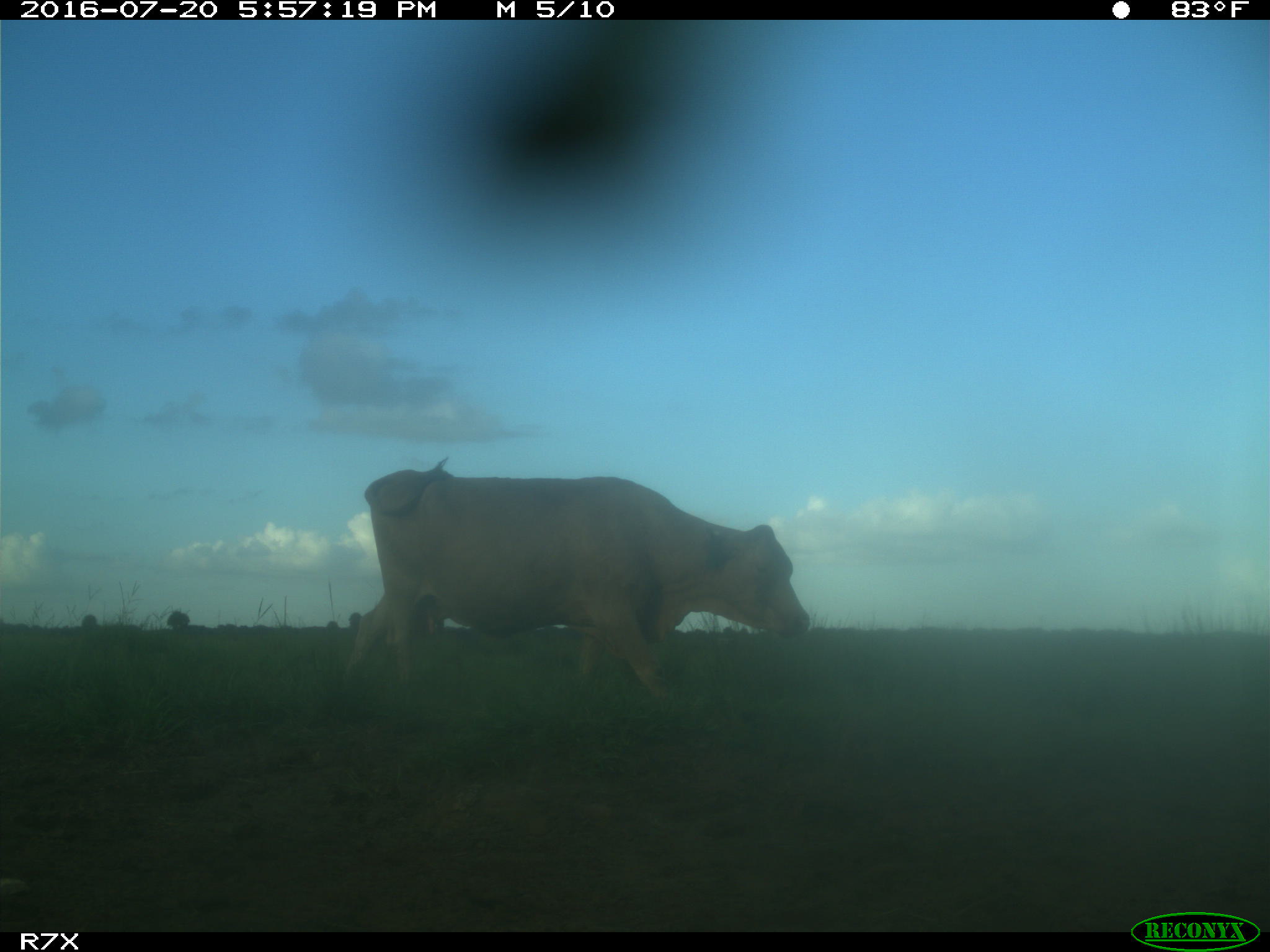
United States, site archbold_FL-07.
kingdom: Animalia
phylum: Chordata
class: Mammalia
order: Artiodactyla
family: Bovidae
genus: Bos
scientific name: Bos taurus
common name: domestic cow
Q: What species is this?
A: Bos taurus (domestic cow).